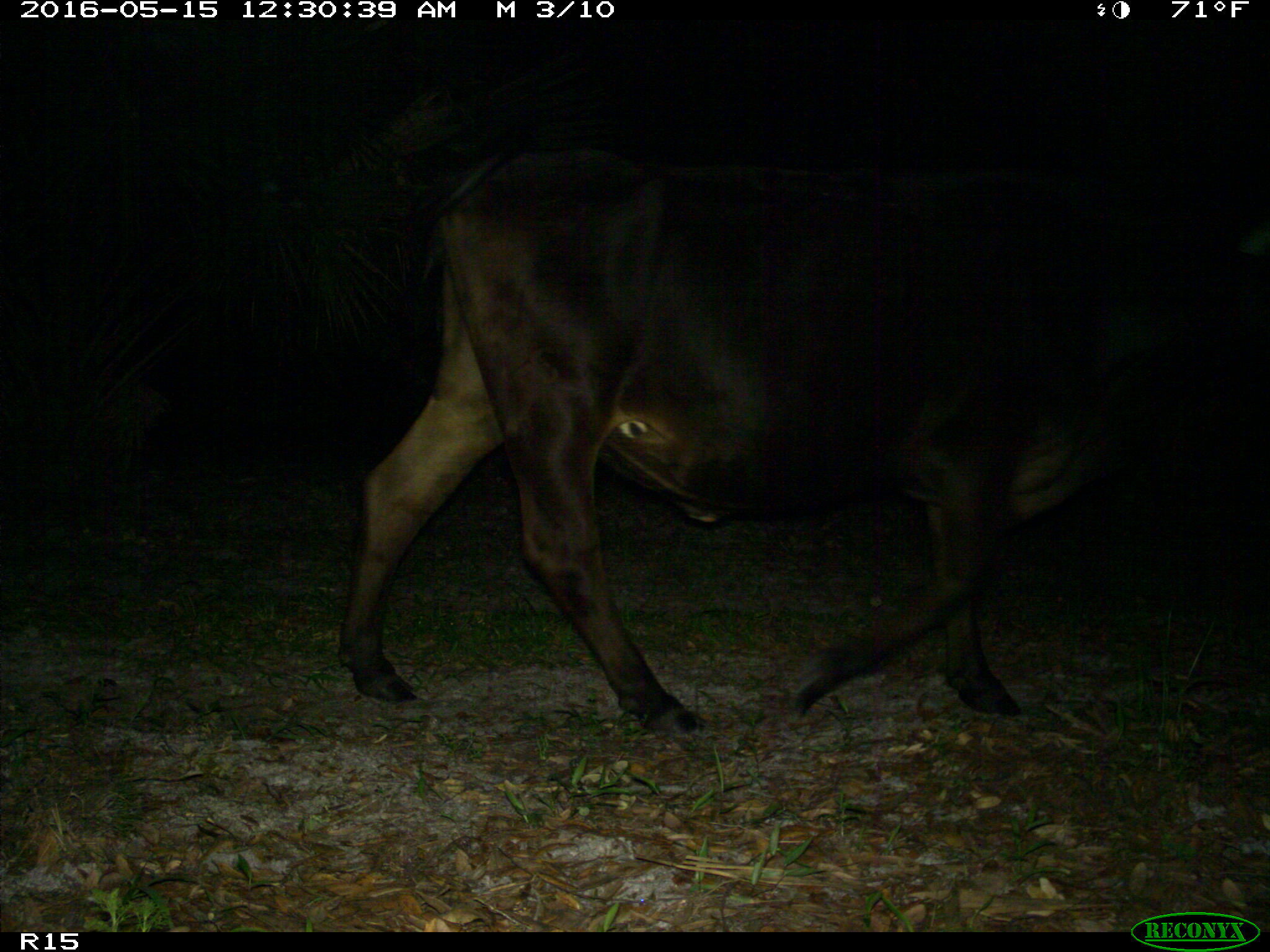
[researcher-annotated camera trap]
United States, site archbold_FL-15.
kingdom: Animalia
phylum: Chordata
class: Mammalia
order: Artiodactyla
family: Bovidae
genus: Bos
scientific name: Bos taurus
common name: domestic cow